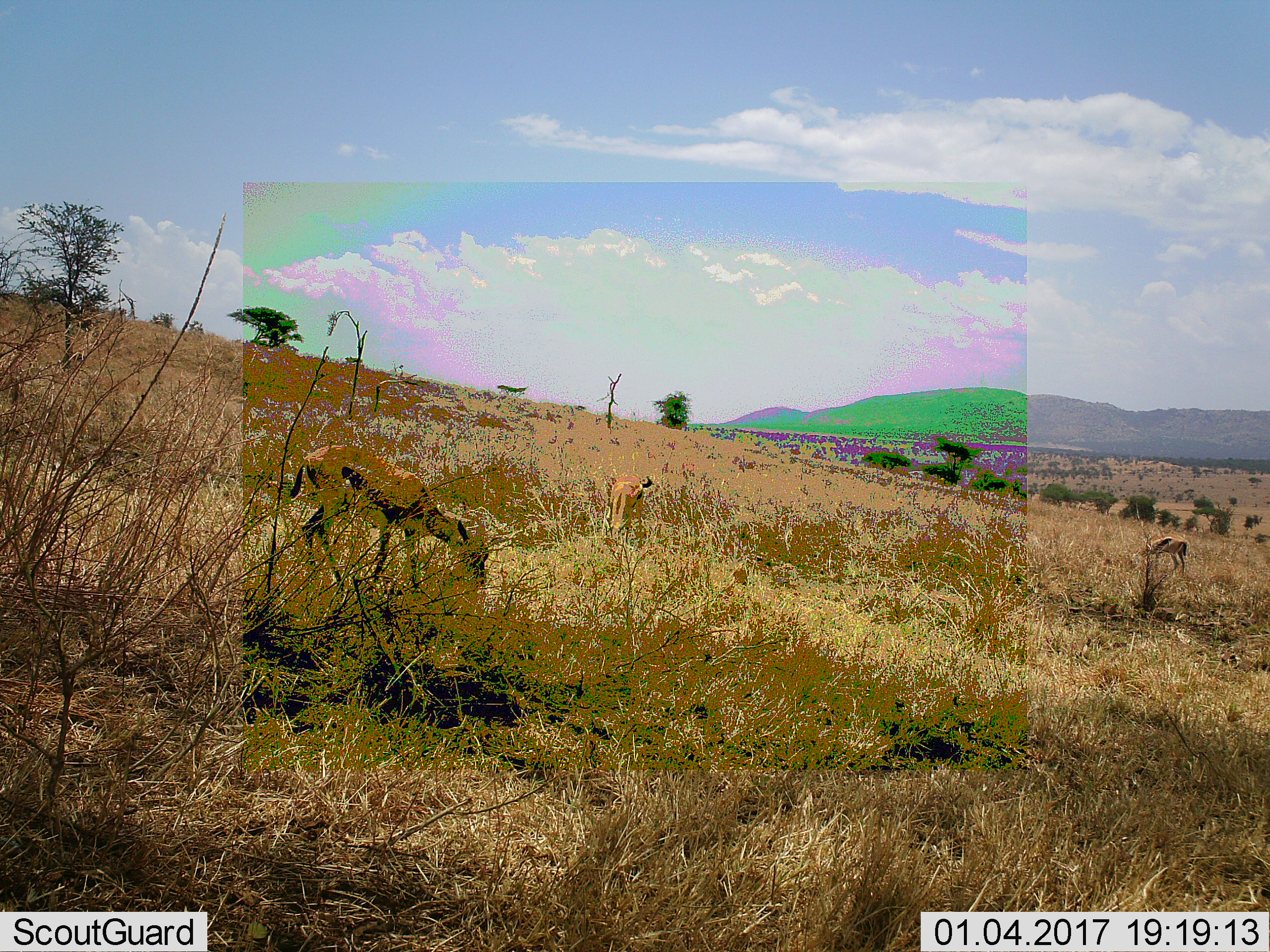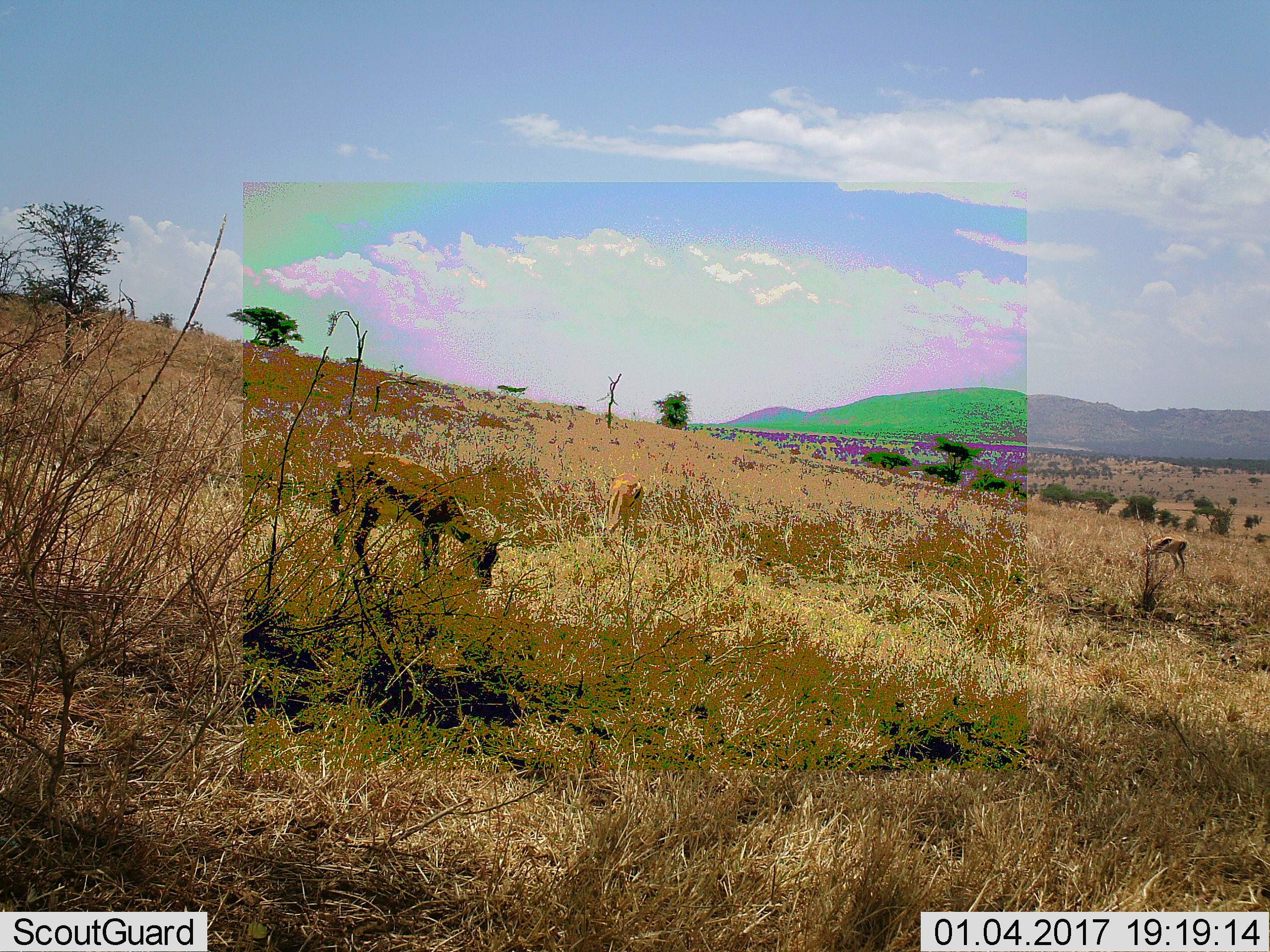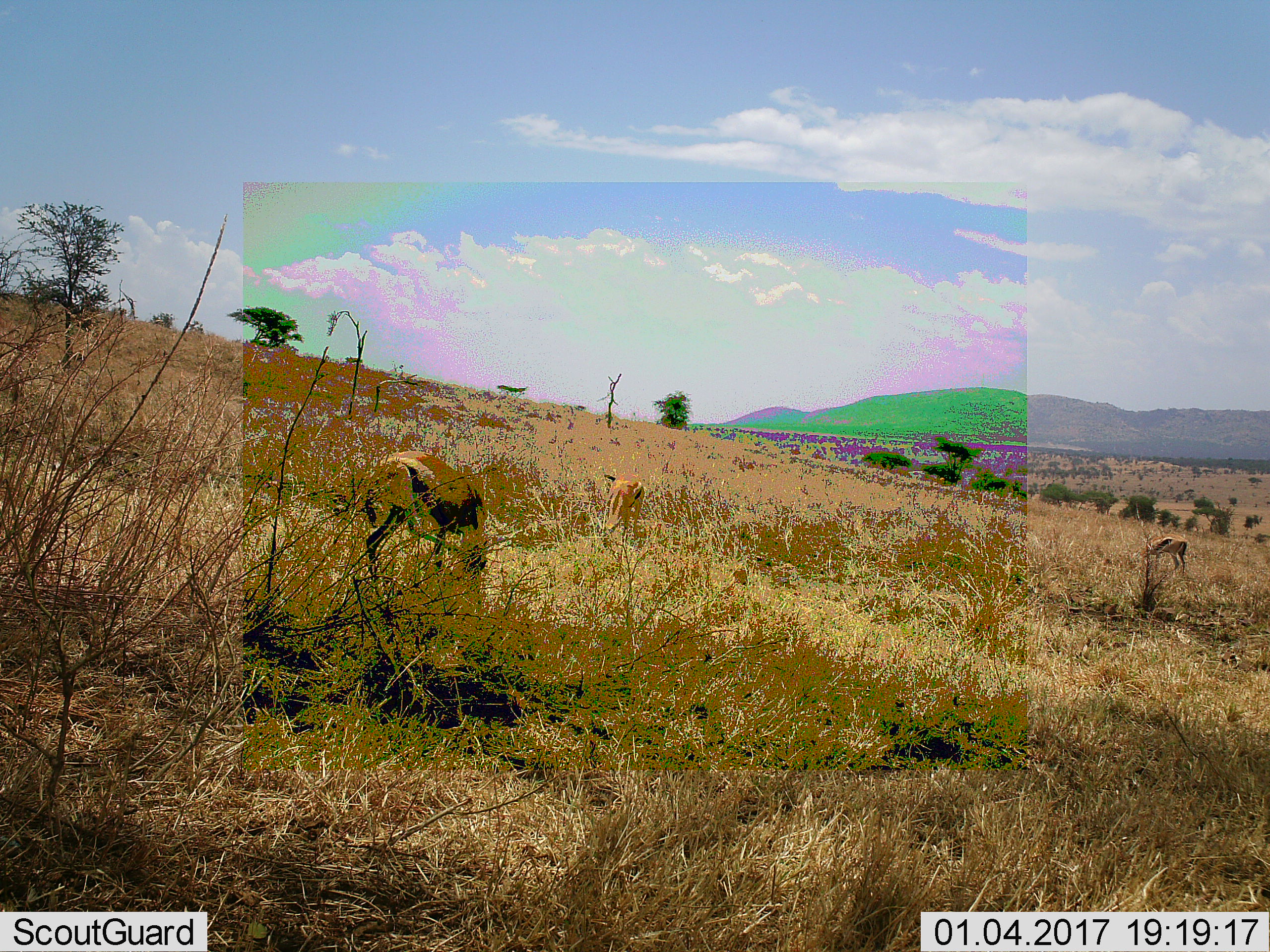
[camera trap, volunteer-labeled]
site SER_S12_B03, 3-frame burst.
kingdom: Animalia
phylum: Chordata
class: Mammalia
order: Artiodactyla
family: Bovidae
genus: Eudorcas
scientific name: Eudorcas thomsonii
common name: thomson's gazelle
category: gazellethomsons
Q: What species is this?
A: Gazellethomsons (thomson's gazelle) (Eudorcas thomsonii).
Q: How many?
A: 3.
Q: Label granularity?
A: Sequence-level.